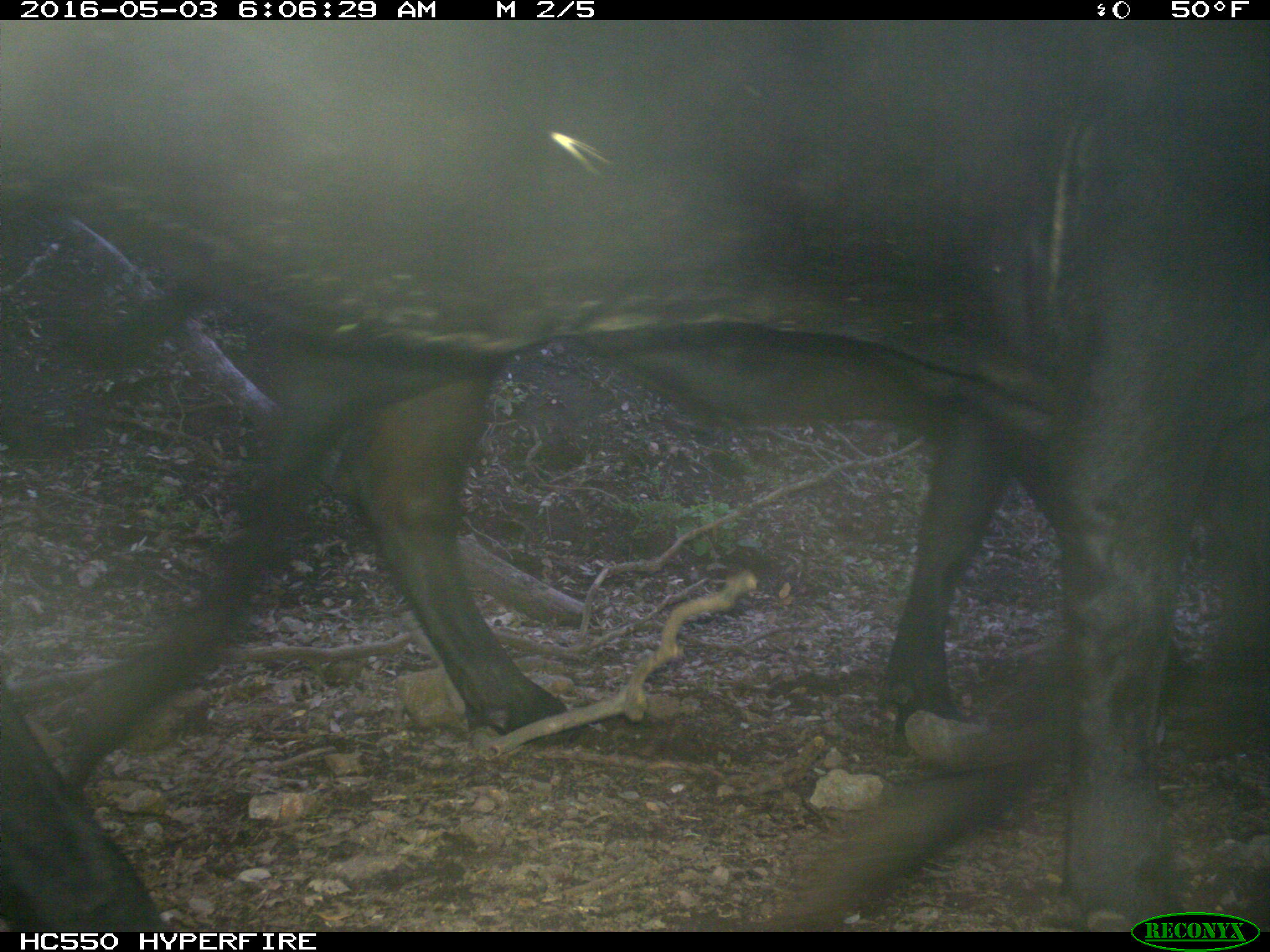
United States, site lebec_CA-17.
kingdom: Animalia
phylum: Chordata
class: Mammalia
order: Artiodactyla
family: Bovidae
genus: Bos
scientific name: Bos taurus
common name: domestic cow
Bos taurus (domestic cow).